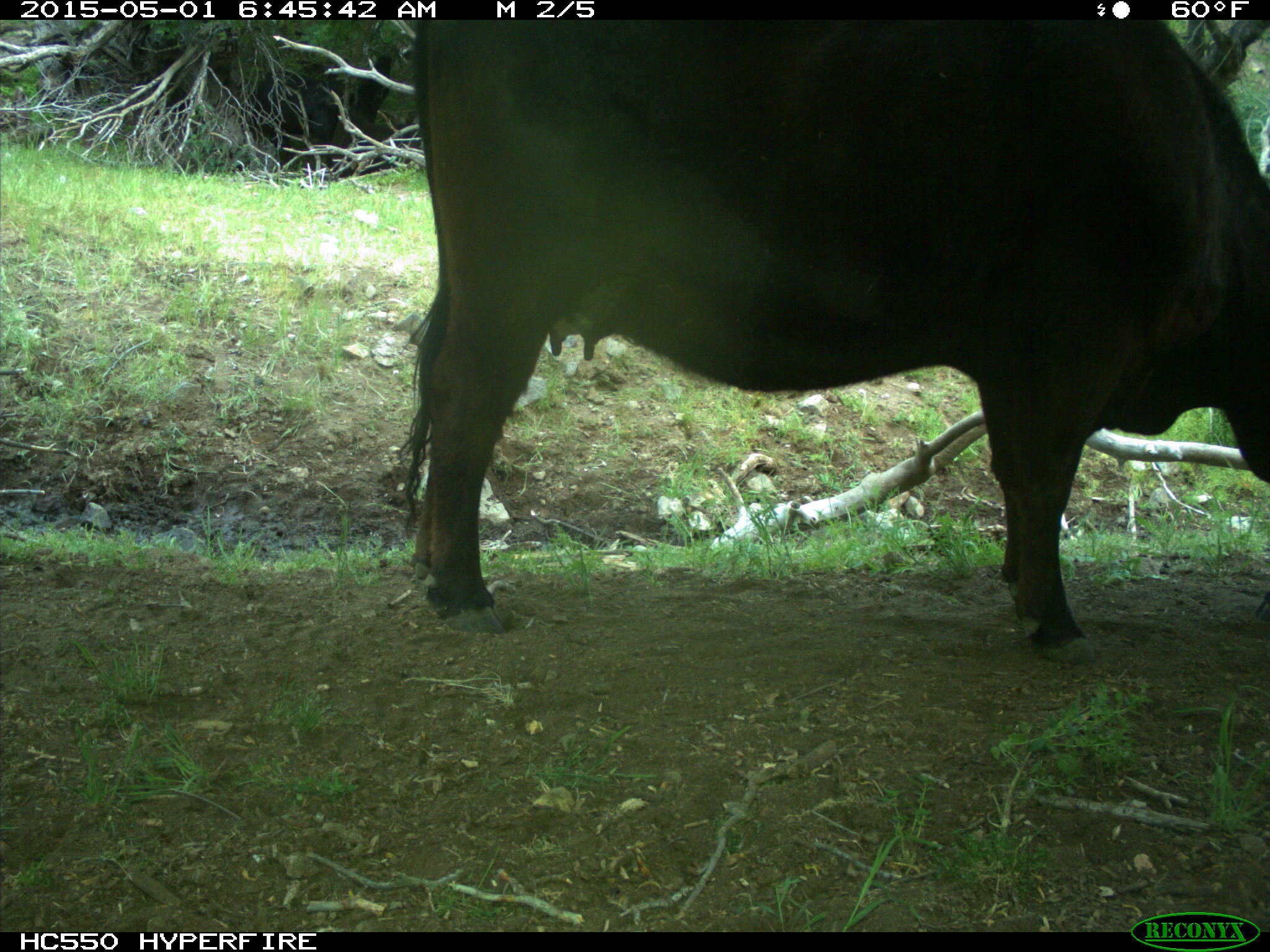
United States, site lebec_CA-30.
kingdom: Animalia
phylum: Chordata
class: Mammalia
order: Artiodactyla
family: Bovidae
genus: Bos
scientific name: Bos taurus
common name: domestic cow